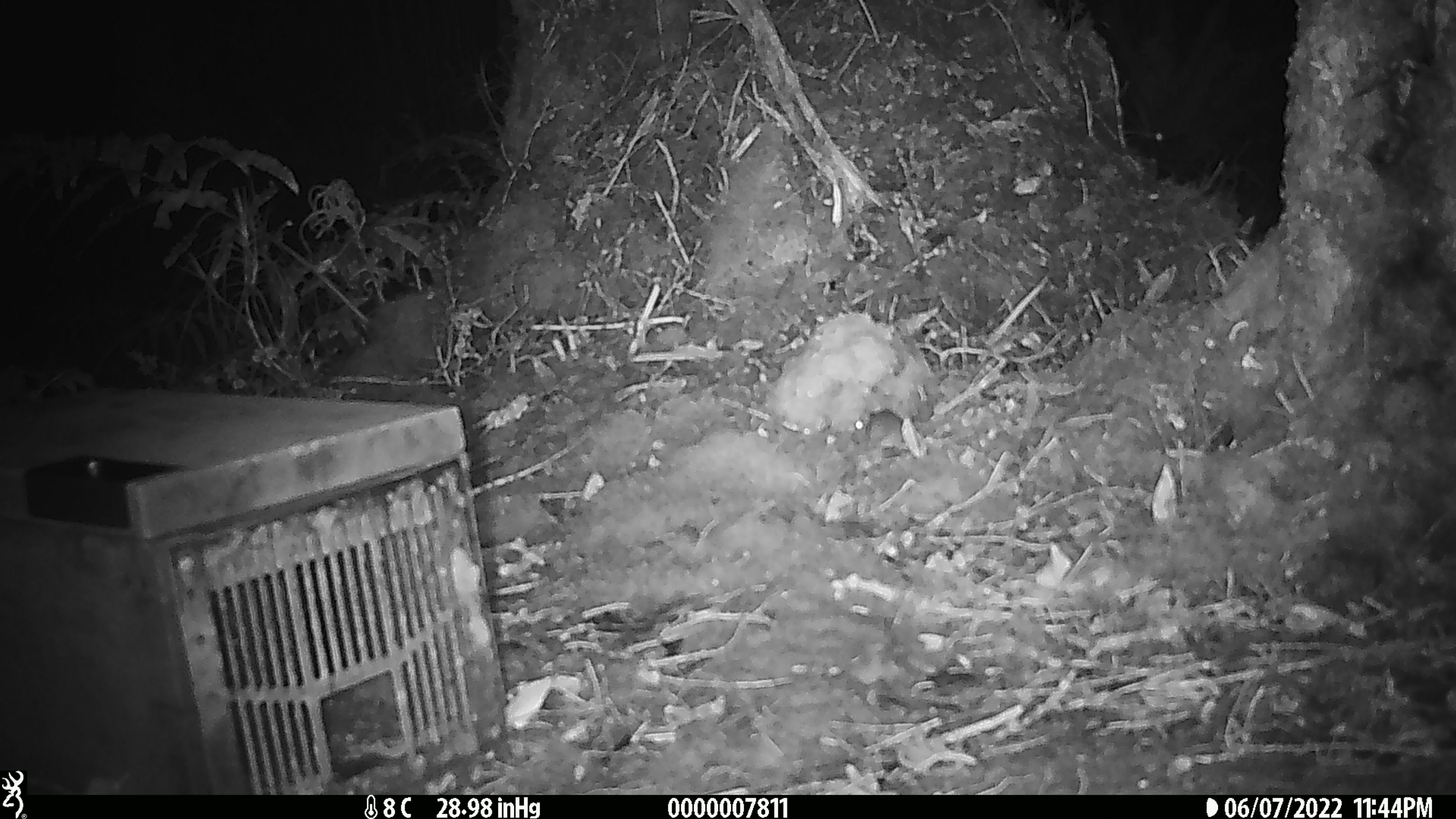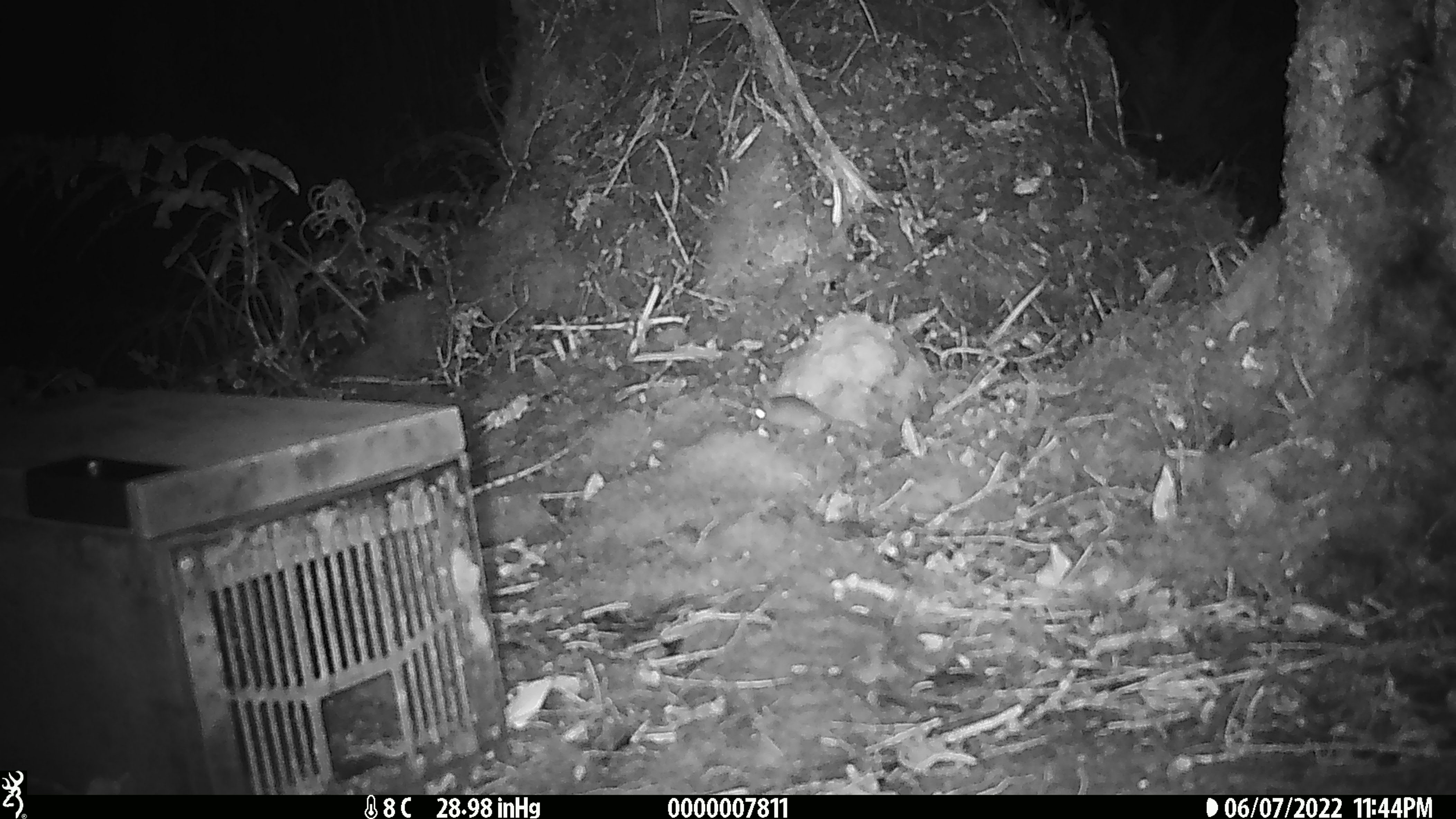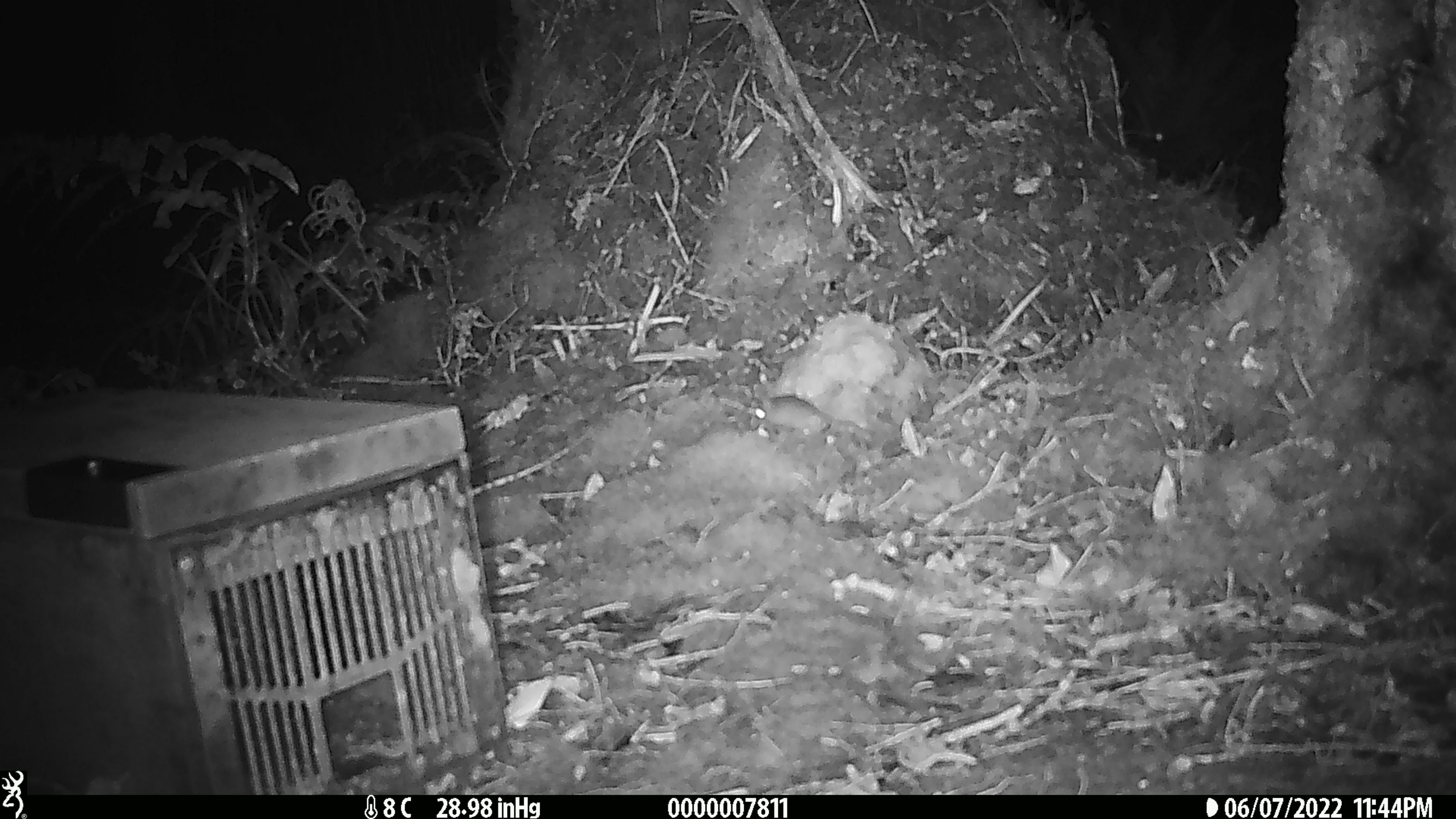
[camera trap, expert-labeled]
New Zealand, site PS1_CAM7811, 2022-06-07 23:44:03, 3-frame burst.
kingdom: Animalia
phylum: Chordata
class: Mammalia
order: Rodentia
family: Muridae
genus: Mus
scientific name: Mus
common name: mouse